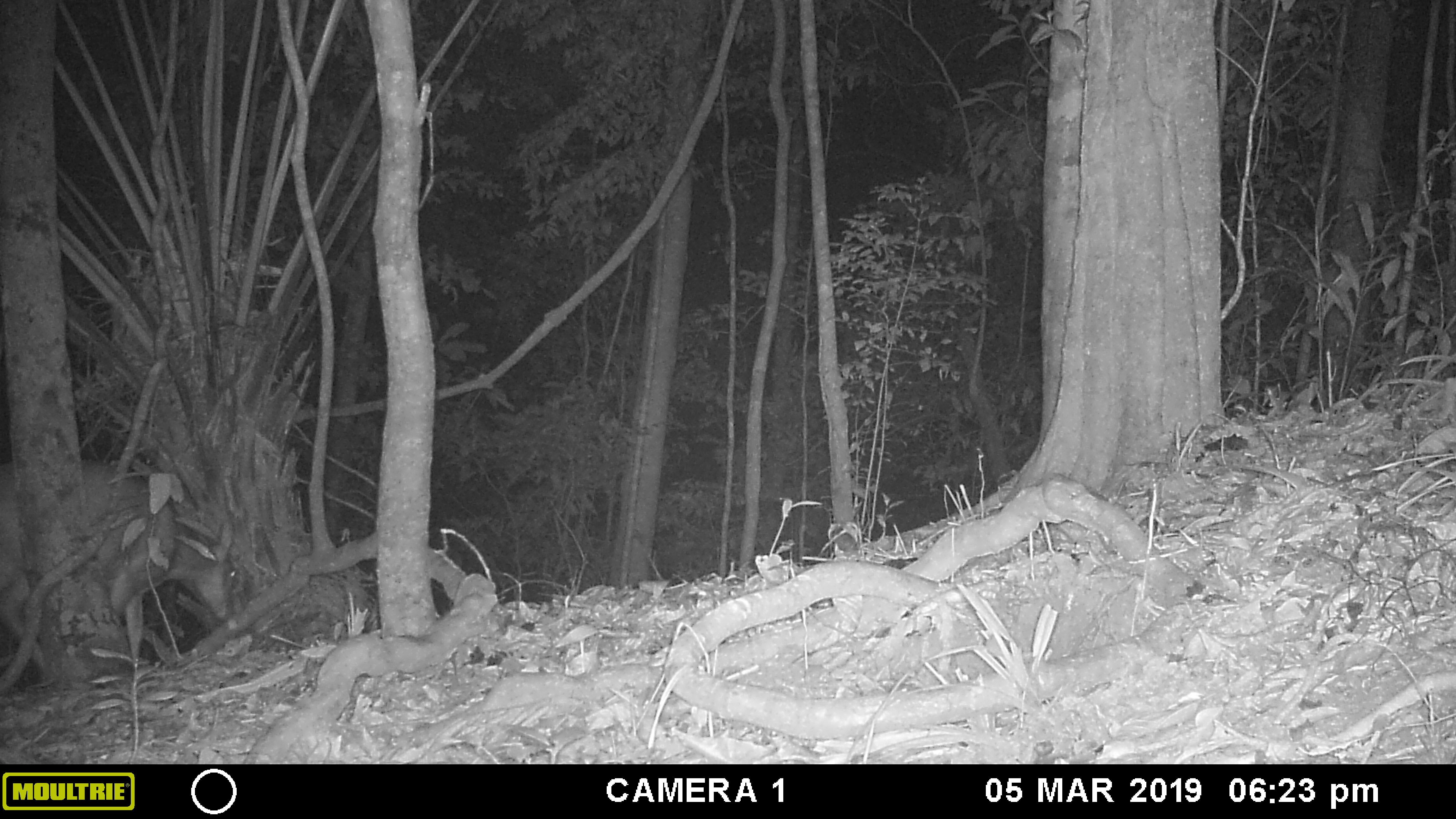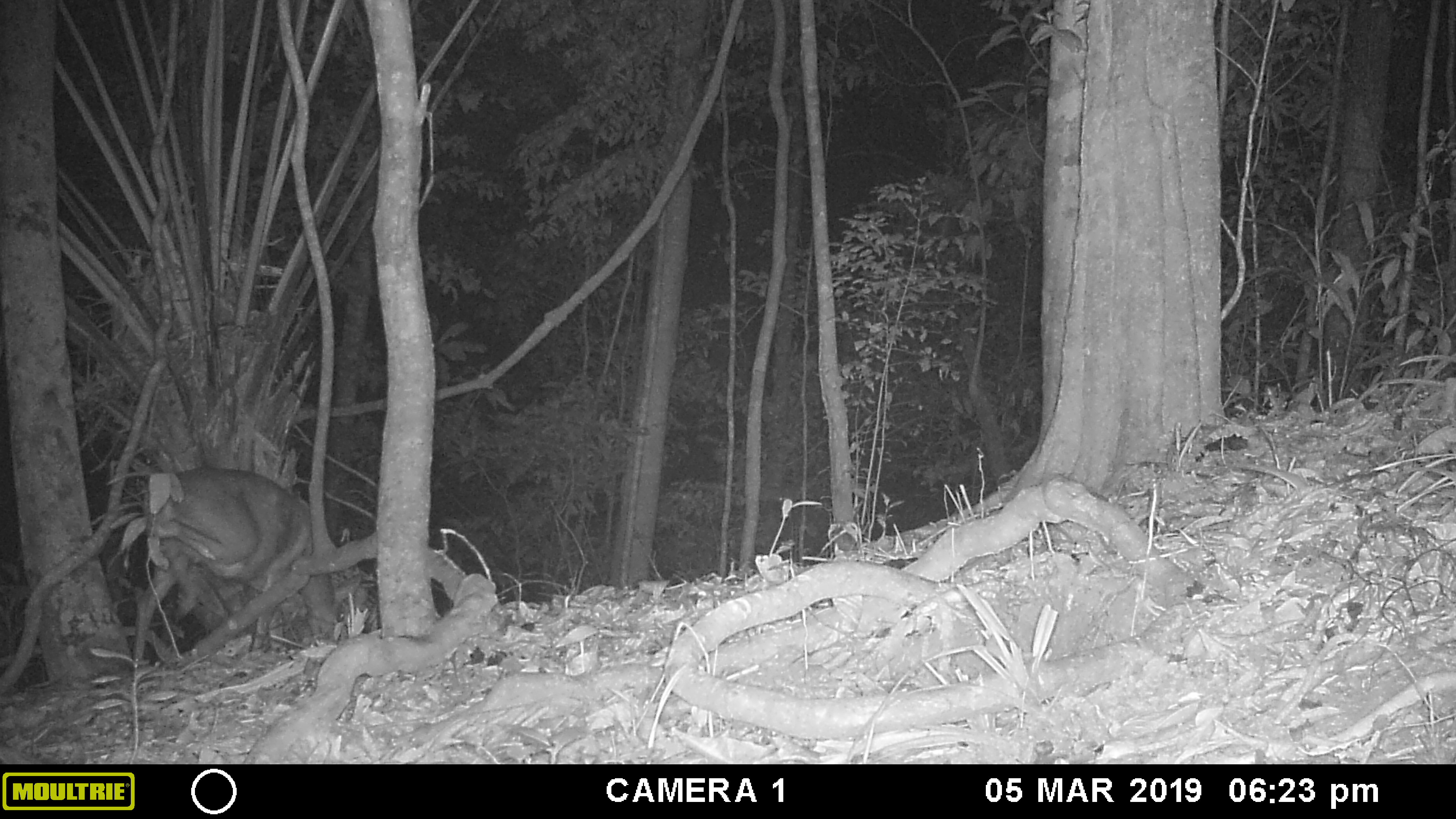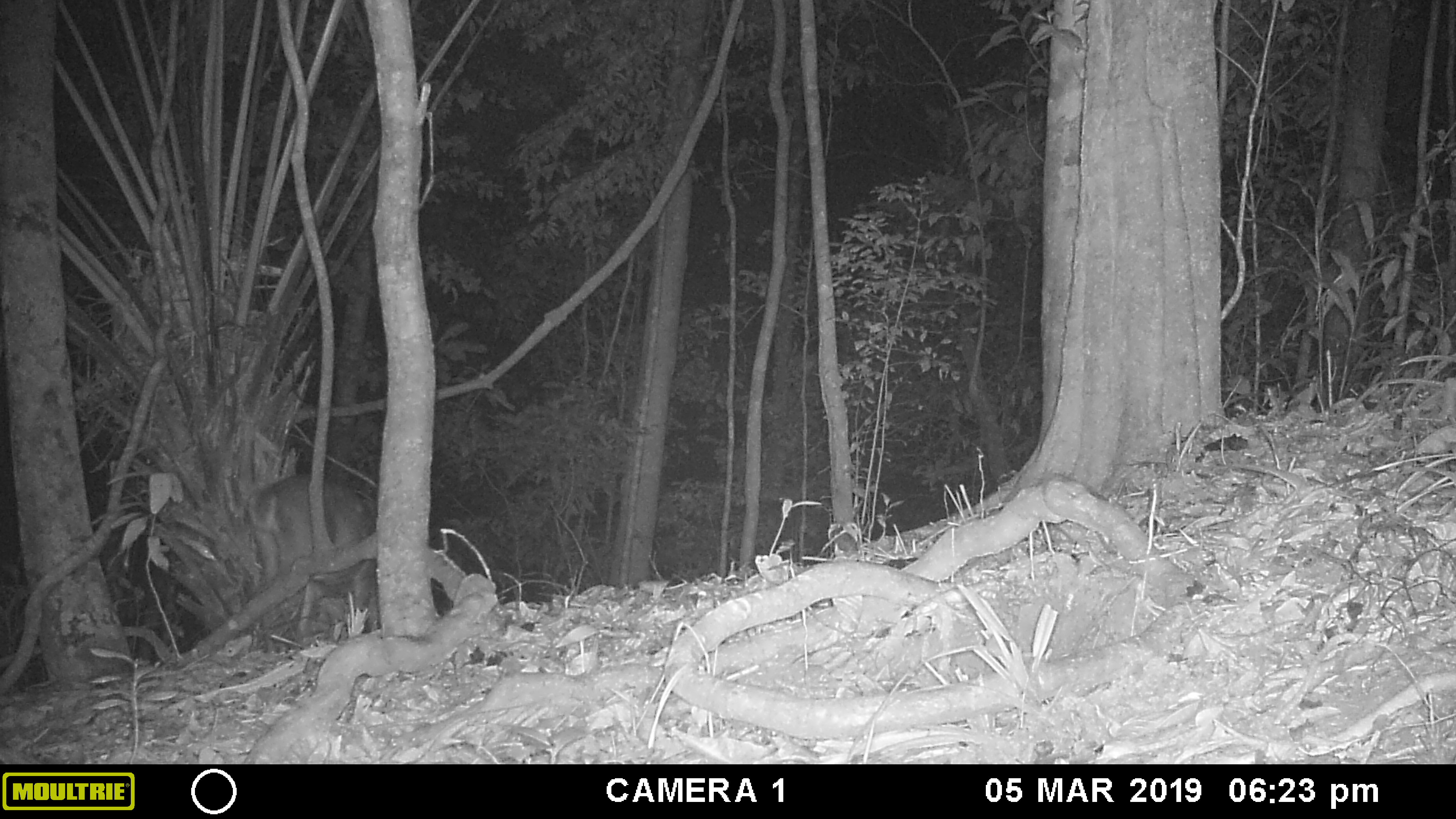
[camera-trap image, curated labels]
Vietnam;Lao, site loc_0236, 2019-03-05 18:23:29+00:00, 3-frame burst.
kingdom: Animalia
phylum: Chordata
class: Mammalia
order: Artiodactyla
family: Cervidae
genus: Muntiacus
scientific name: Muntiacus vuquangensis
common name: large-antlered muntjac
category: large antlered muntjac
Large antlered muntjac (large-antlered muntjac) (Muntiacus vuquangensis). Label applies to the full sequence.